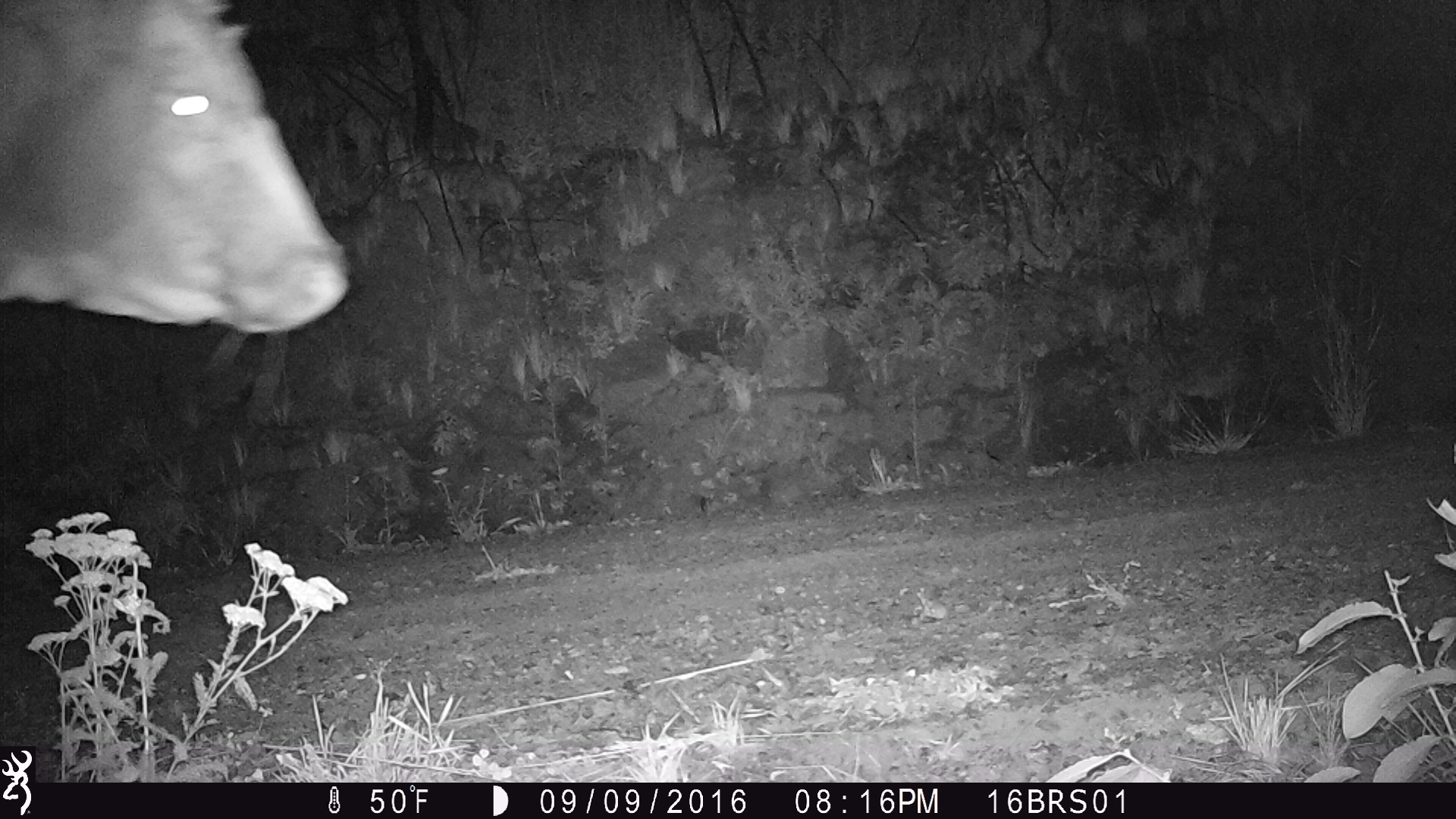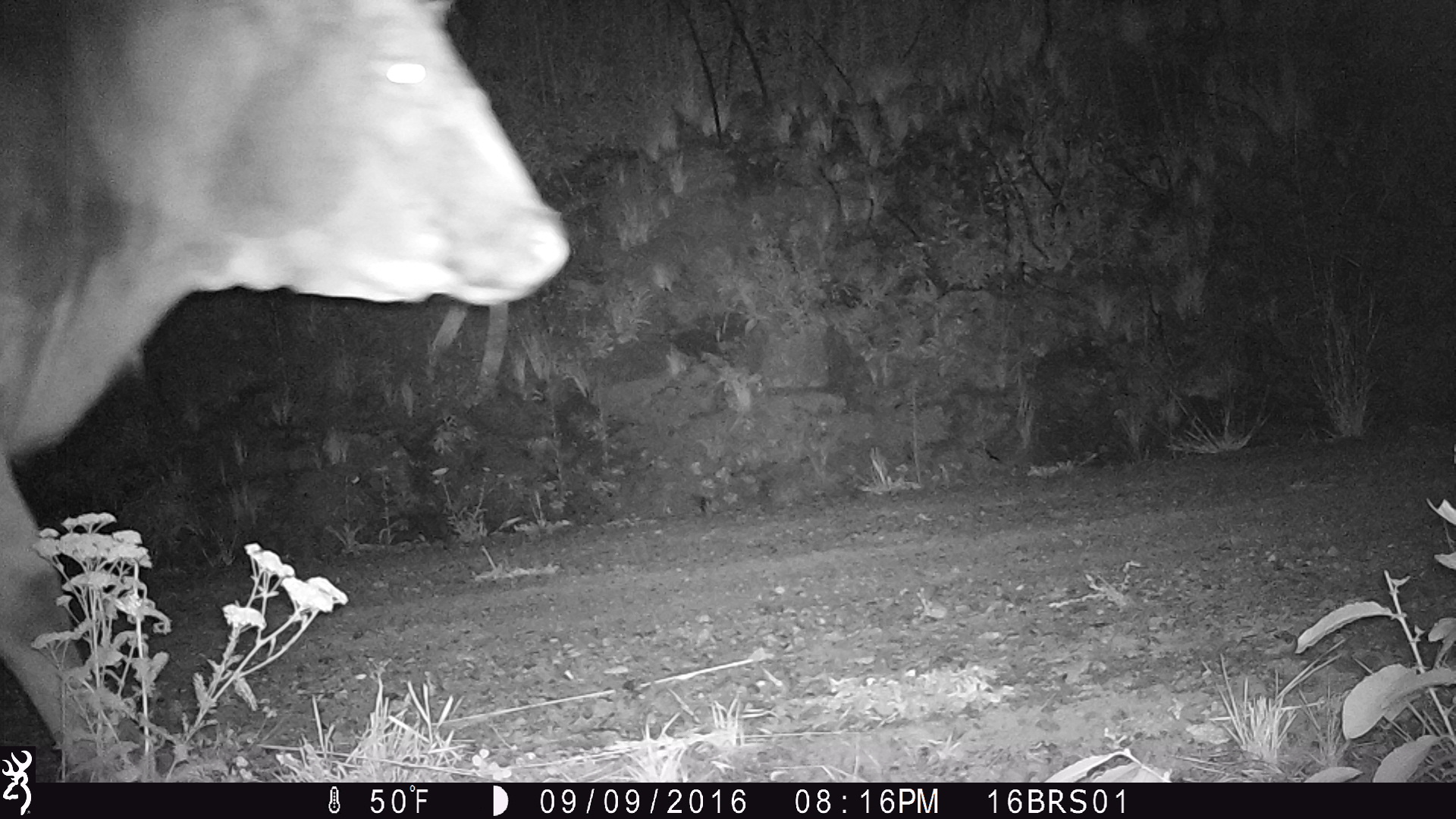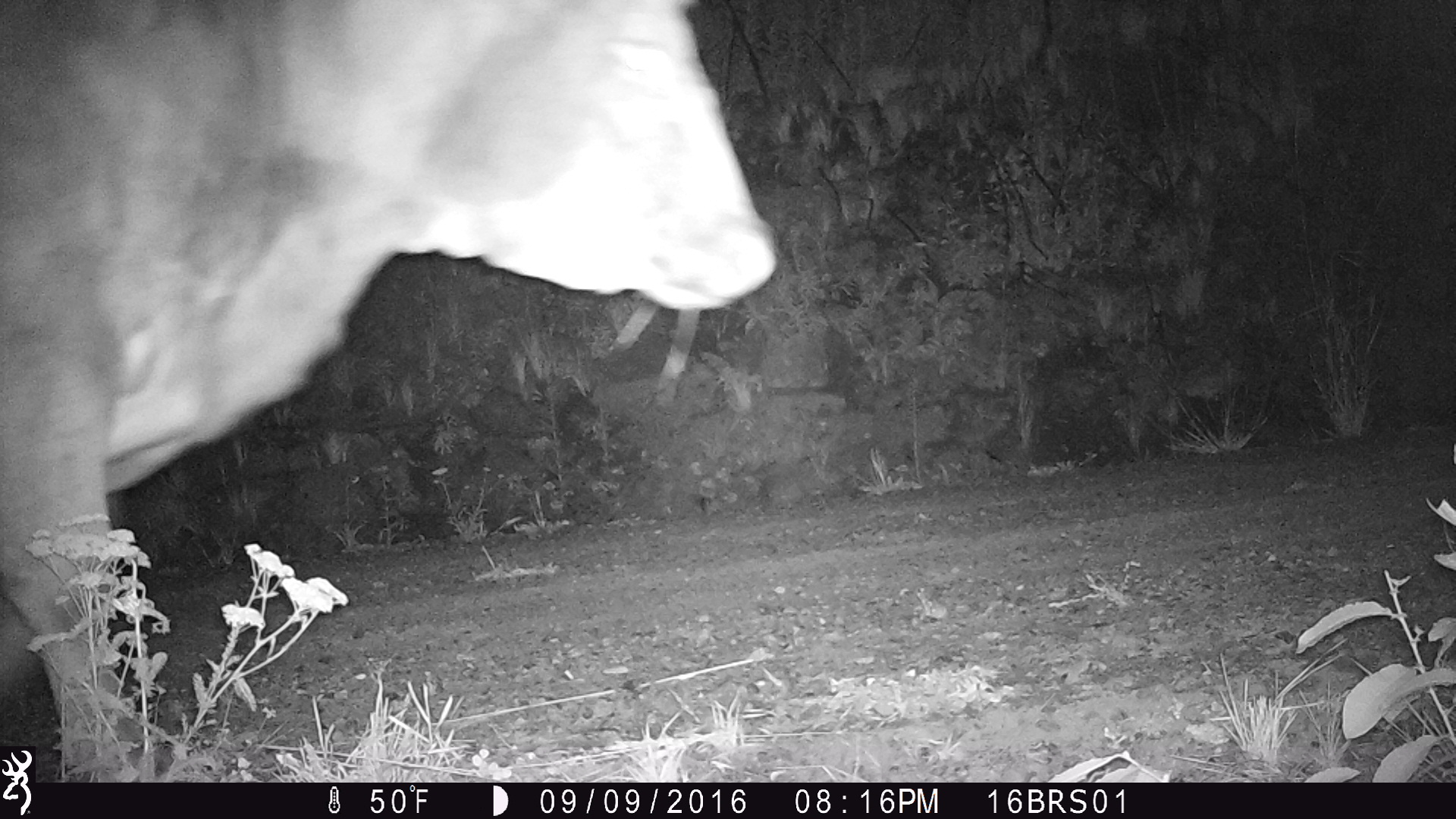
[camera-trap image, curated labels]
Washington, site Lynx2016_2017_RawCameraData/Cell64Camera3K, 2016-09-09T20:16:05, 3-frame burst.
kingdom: Animalia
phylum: Chordata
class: Mammalia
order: Artiodactyla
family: Bovidae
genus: Bos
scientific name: Bos taurus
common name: domestic cattle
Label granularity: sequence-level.